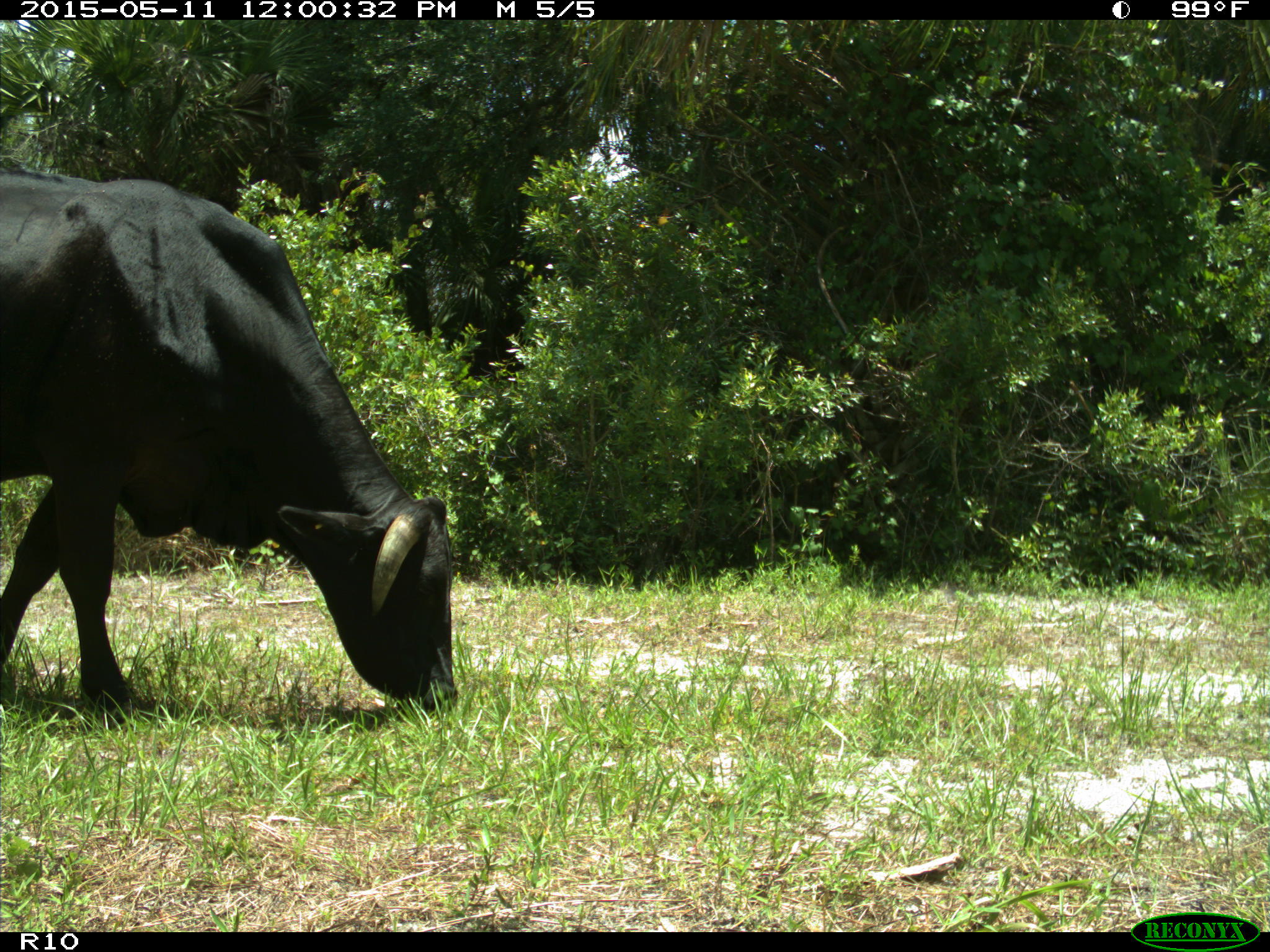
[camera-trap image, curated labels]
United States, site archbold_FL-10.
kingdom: Animalia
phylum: Chordata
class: Mammalia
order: Artiodactyla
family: Bovidae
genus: Bos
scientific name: Bos taurus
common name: domestic cow